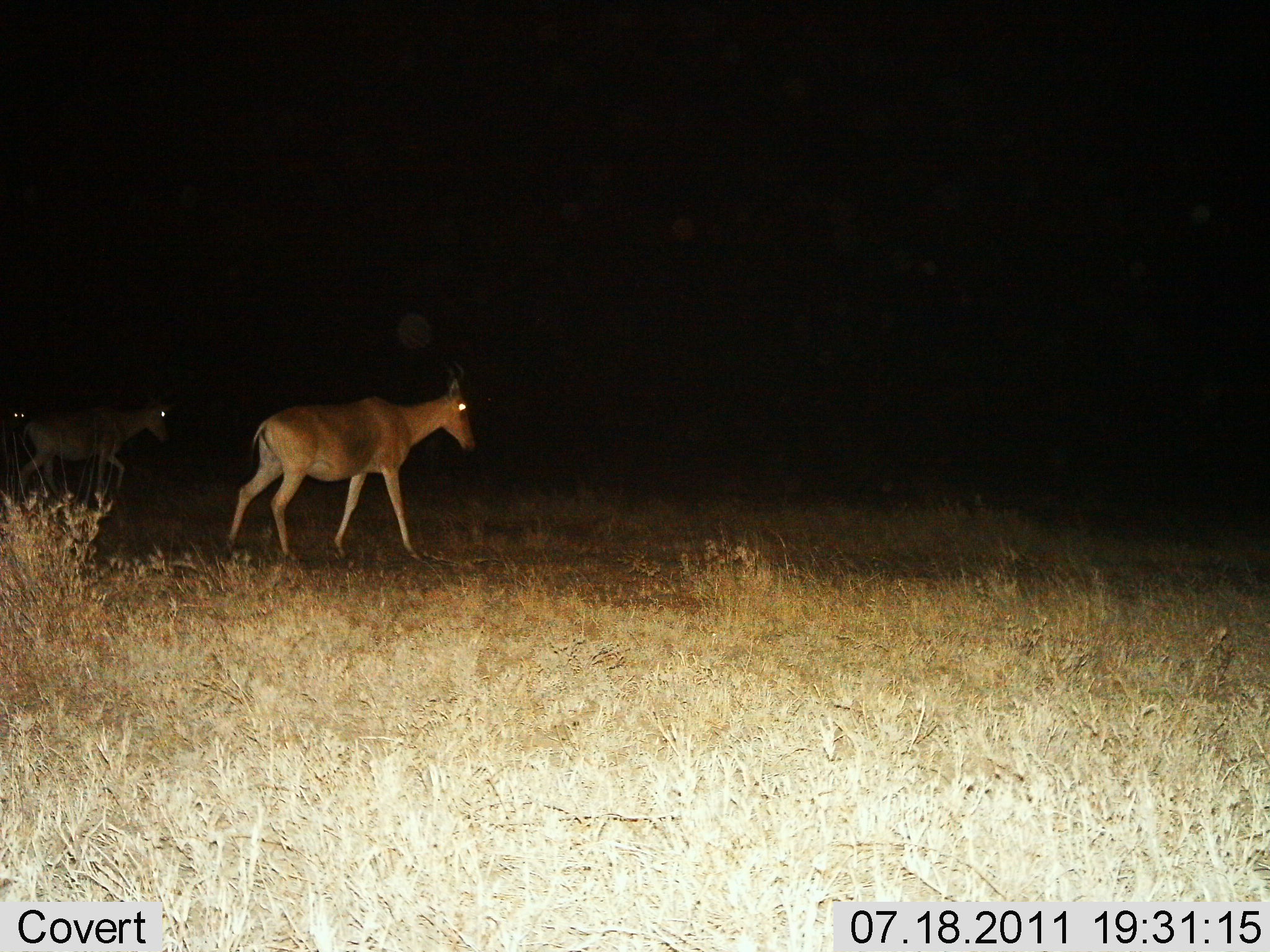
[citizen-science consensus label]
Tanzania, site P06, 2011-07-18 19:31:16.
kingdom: Animalia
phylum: Chordata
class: Mammalia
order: Artiodactyla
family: Bovidae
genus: Alcelaphus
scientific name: Alcelaphus buselaphus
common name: hartebeest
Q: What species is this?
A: Hartebeest (Alcelaphus buselaphus).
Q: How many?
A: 2.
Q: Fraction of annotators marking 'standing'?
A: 20%.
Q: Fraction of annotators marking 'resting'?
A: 0%.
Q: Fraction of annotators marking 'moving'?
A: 80%.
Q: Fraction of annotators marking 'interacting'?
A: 0%.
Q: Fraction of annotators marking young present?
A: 0%.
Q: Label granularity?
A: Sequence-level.